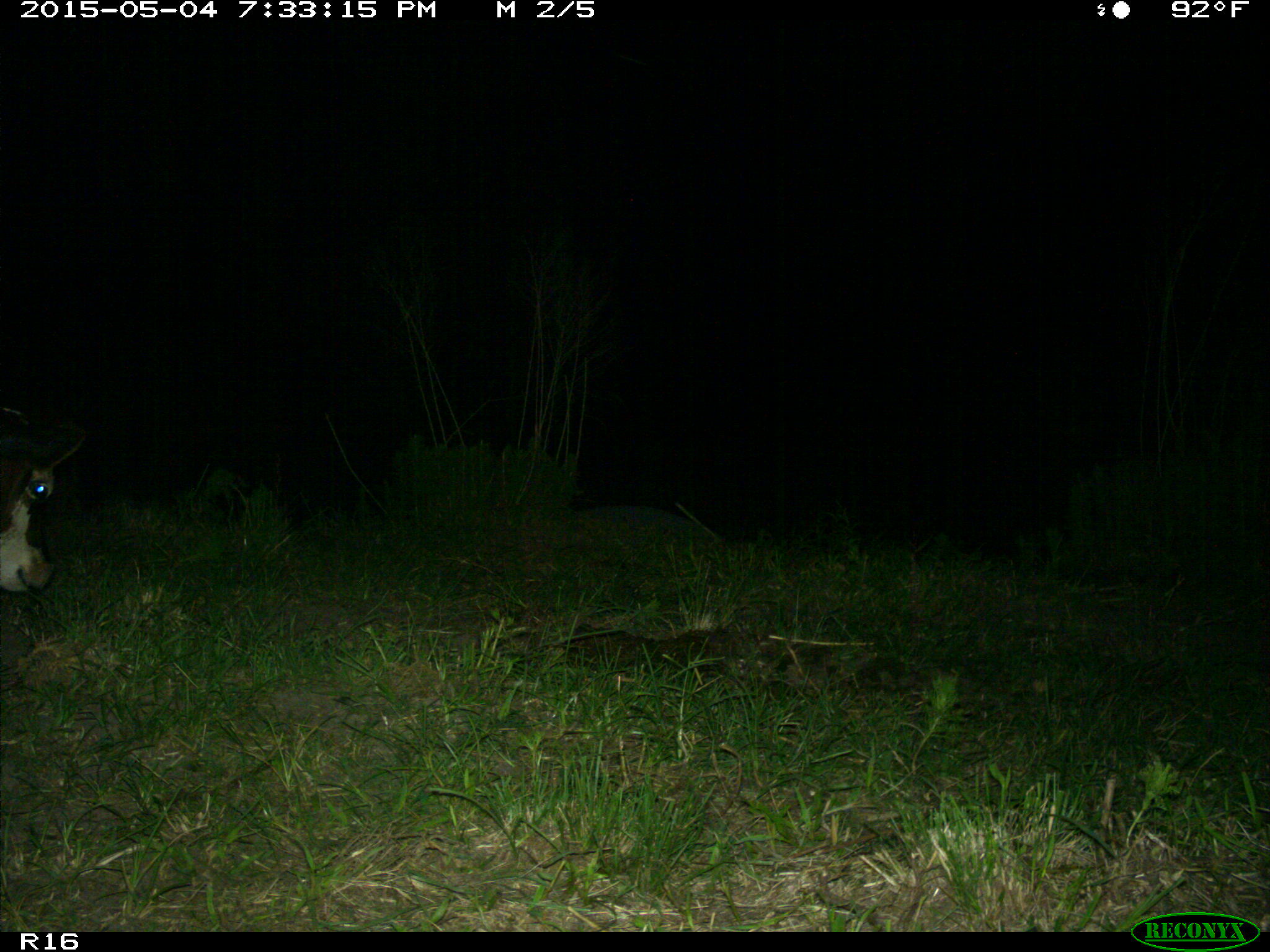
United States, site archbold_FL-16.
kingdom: Animalia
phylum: Chordata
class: Mammalia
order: Artiodactyla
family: Bovidae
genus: Bos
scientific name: Bos taurus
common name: domestic cow